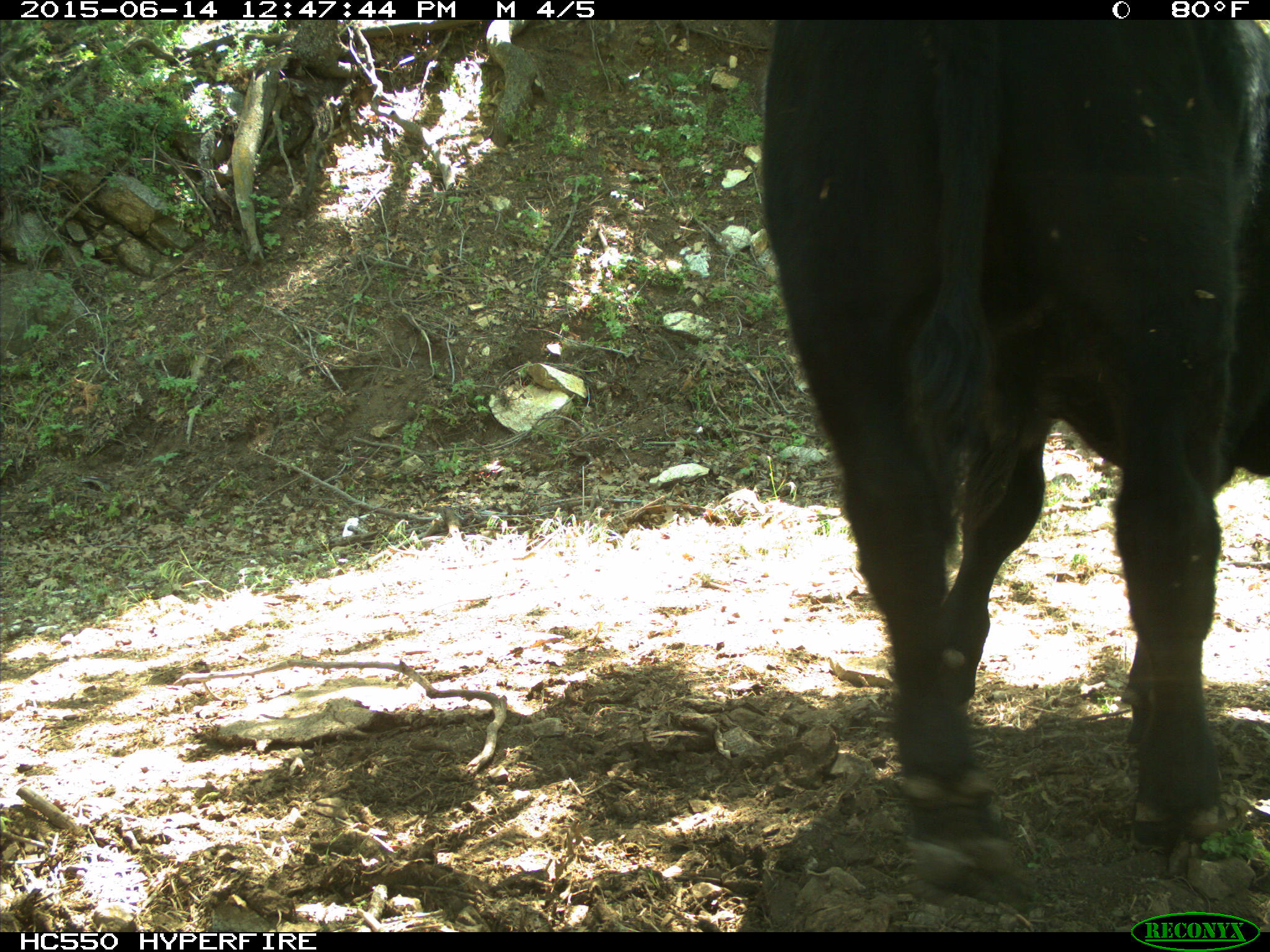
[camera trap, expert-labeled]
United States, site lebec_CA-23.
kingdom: Animalia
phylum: Chordata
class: Mammalia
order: Artiodactyla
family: Bovidae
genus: Bos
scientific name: Bos taurus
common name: domestic cow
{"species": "Bos taurus (domestic cow)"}